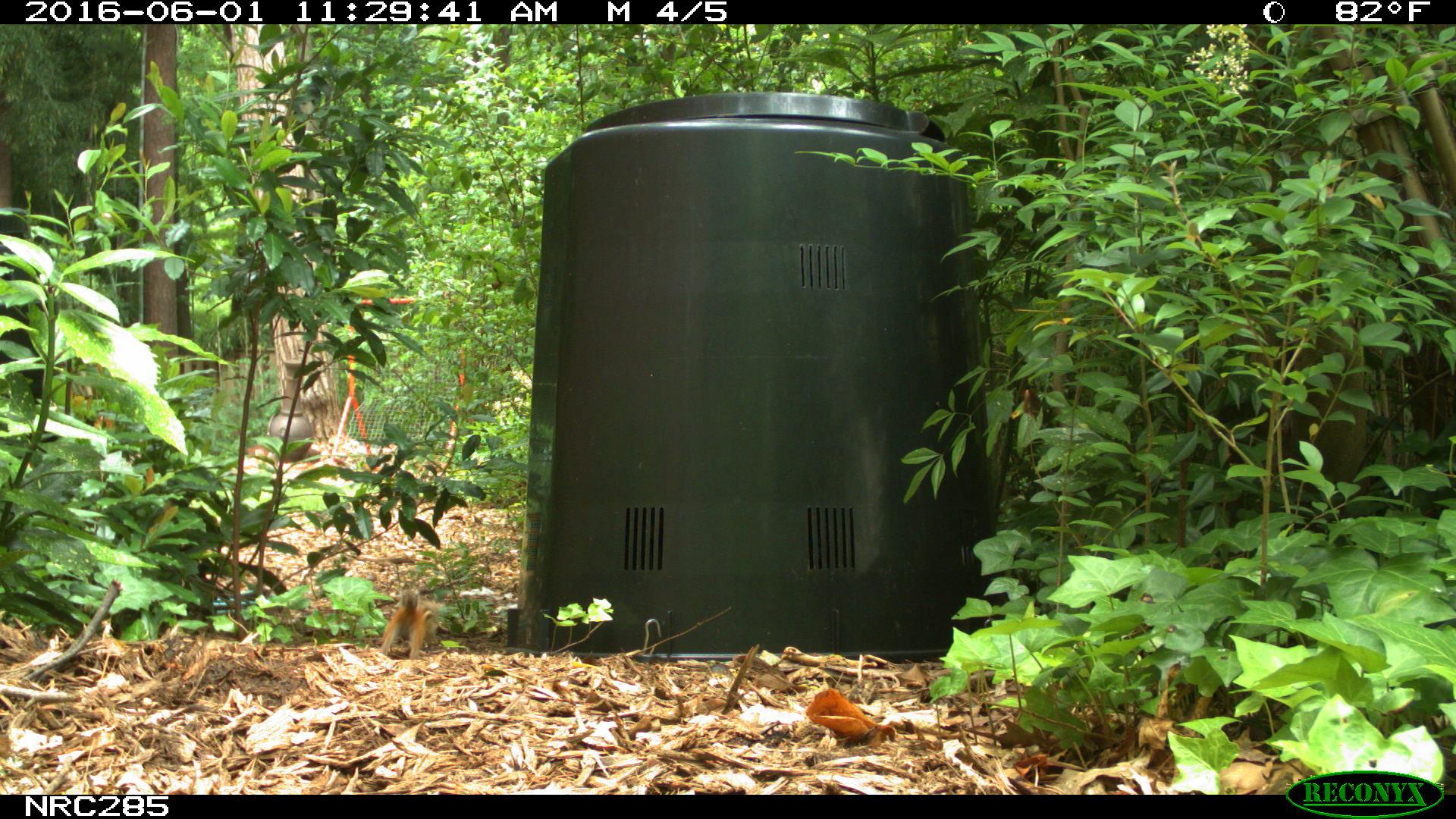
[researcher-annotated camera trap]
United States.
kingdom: Animalia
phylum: Chordata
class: Mammalia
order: Rodentia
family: Sciuridae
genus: Tamias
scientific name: Tamias striatus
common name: eastern chipmunk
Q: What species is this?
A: Eastern Chipmunk (Tamias striatus).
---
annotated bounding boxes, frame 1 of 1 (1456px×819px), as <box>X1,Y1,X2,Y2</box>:
Eastern Chipmunk: <box>376,579,441,667</box>